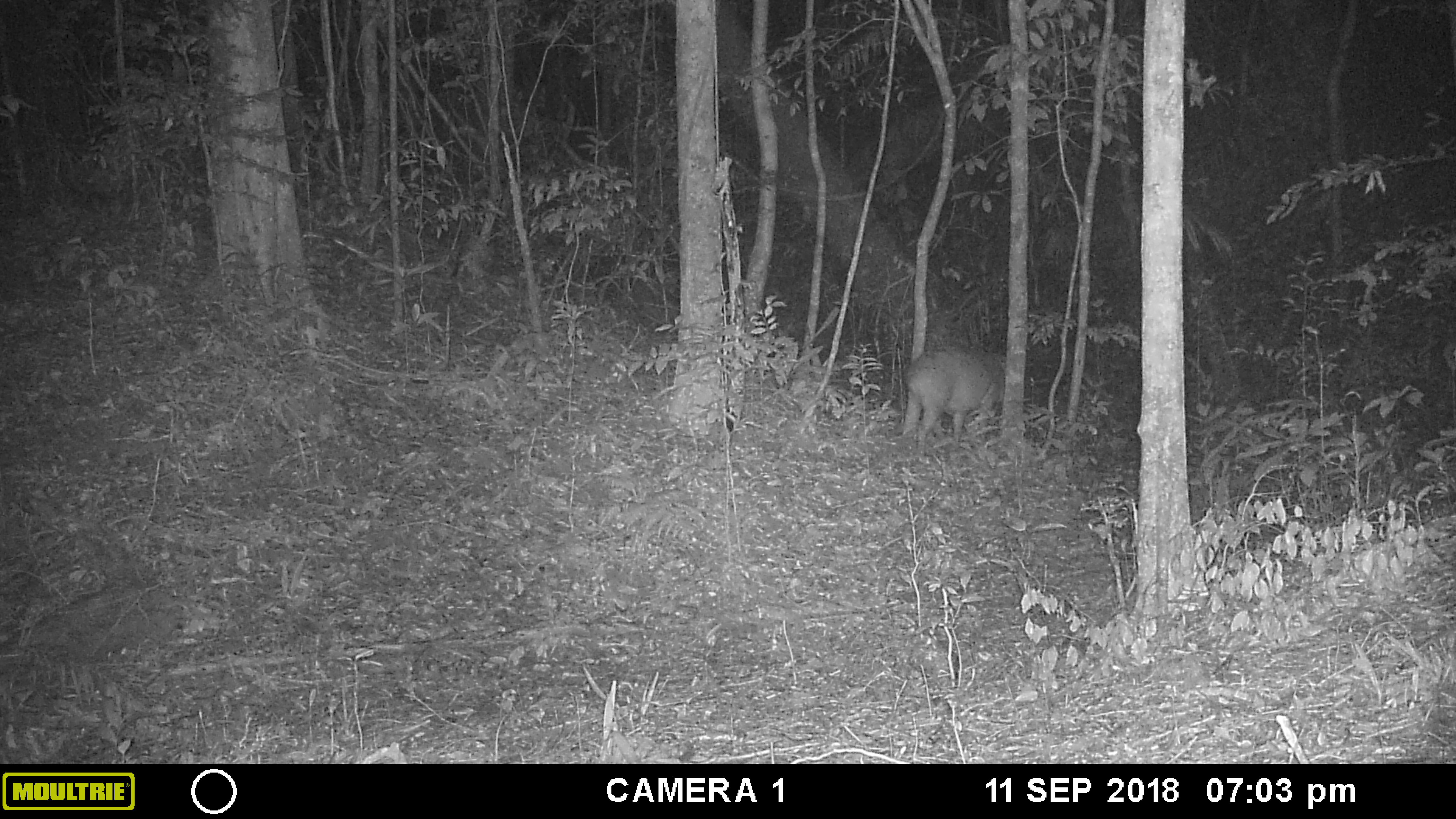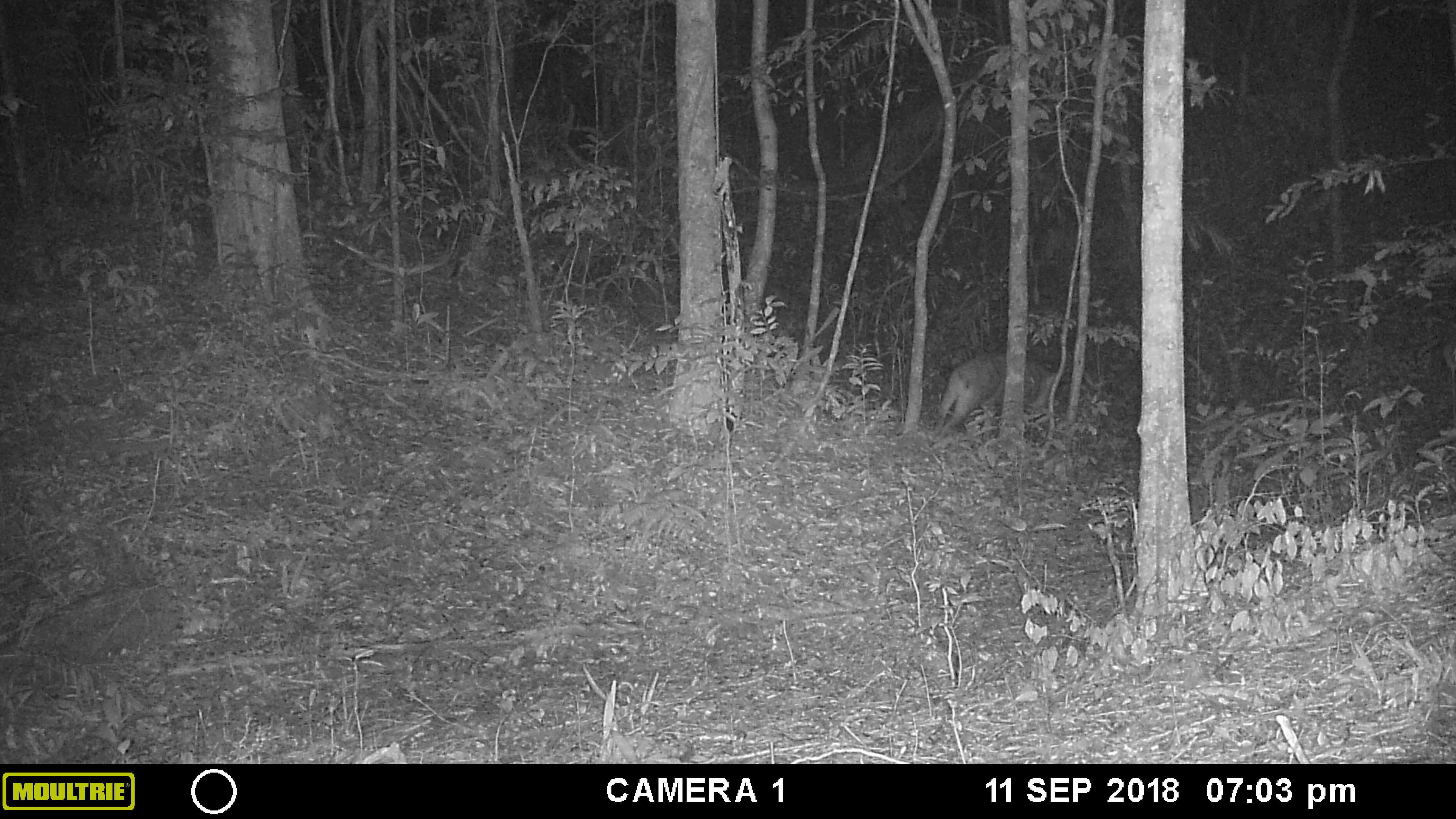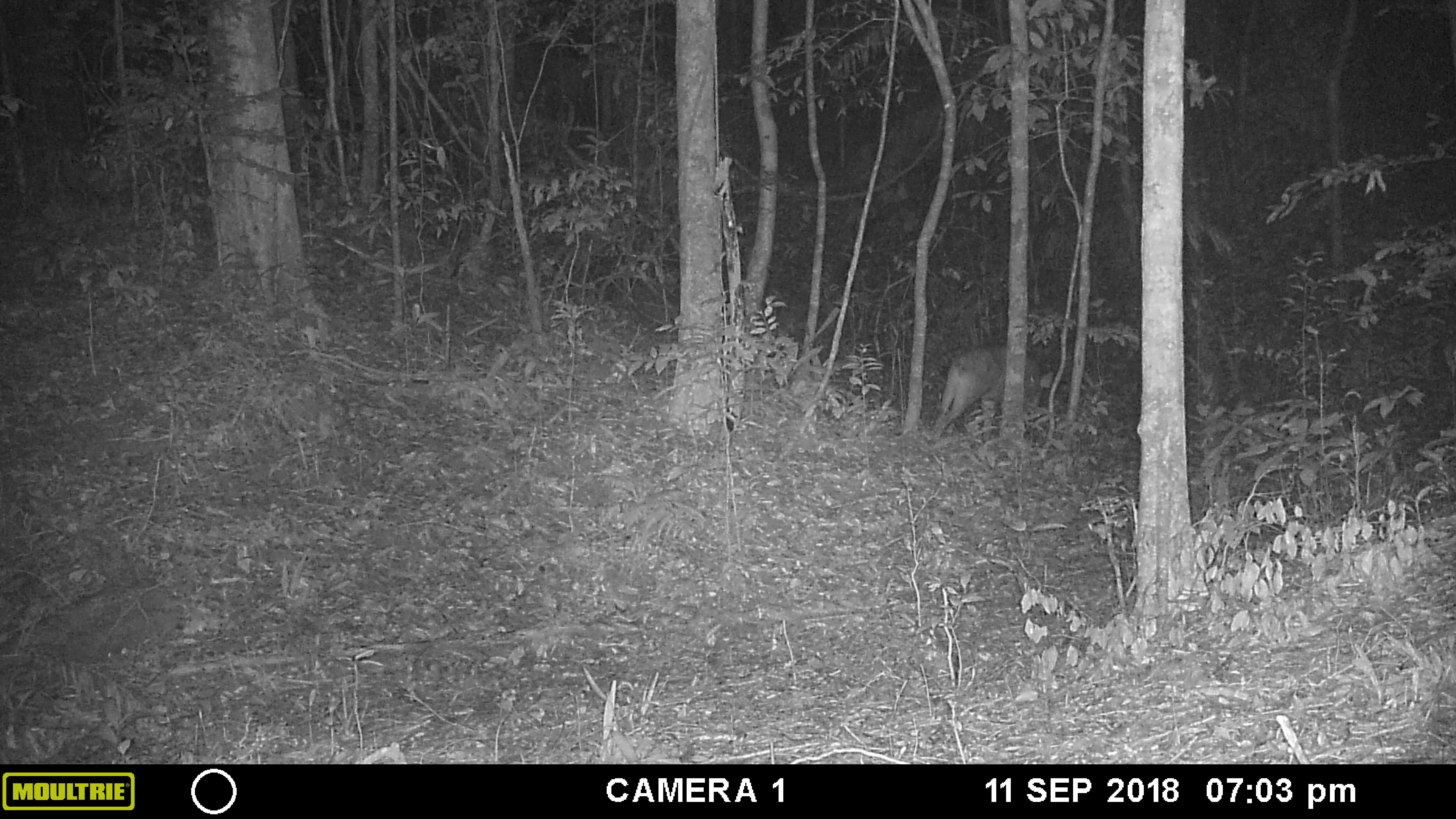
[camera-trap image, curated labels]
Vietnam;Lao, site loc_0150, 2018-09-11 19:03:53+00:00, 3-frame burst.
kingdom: Animalia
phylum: Chordata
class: Mammalia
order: Artiodactyla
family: Suidae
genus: Sus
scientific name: Sus scrofa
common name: eurasian wild pig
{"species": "eurasian wild pig (Sus scrofa)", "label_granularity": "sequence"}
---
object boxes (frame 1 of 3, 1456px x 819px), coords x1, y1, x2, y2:
eurasian wild pig: 901, 344, 1007, 449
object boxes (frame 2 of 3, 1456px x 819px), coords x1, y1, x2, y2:
eurasian wild pig: 937, 349, 1058, 433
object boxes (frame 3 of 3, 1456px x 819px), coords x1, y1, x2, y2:
eurasian wild pig: 929, 343, 1042, 441